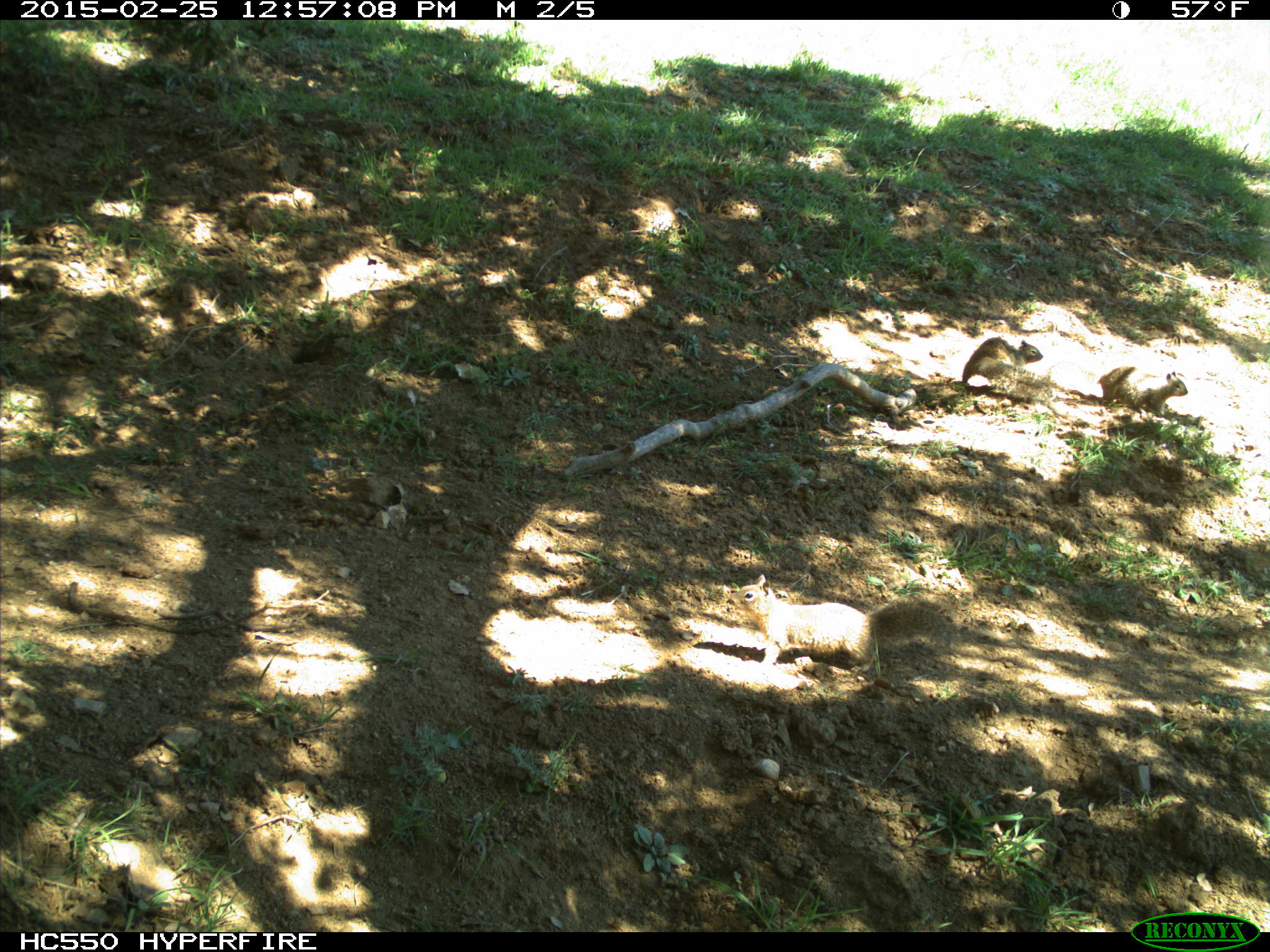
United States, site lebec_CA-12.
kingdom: Animalia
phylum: Chordata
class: Mammalia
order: Rodentia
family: Sciuridae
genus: Otospermophilus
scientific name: Otospermophilus beecheyi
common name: california ground squirrel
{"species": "Otospermophilus beecheyi (california ground squirrel)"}